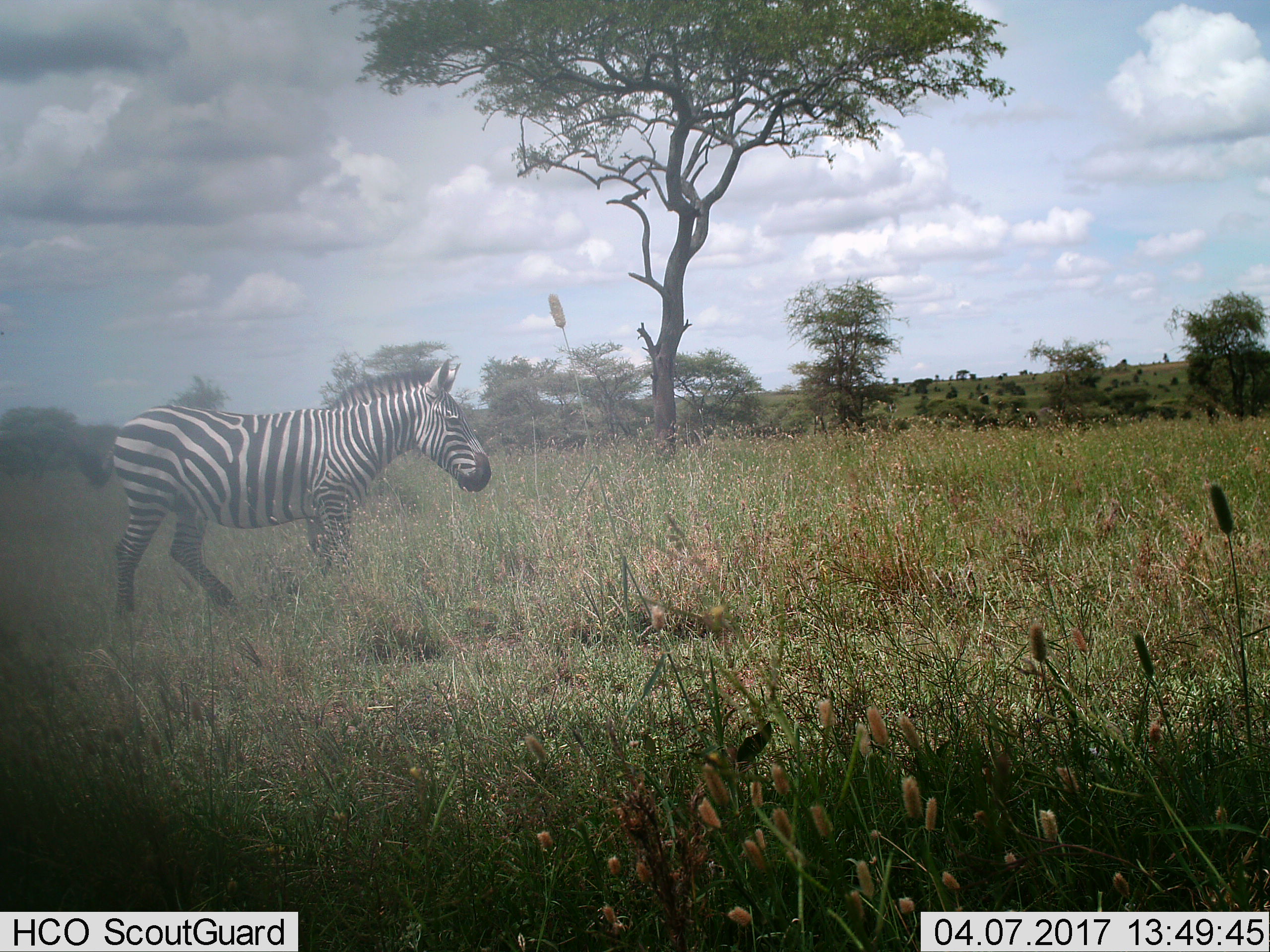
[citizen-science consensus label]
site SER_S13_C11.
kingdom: Animalia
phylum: Chordata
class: Mammalia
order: Perissodactyla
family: Equidae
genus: Equus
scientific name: Equus quagga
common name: plains zebra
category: zebraplains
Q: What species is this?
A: Zebraplains (plains zebra) (Equus quagga).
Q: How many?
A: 1.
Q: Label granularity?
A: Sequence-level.